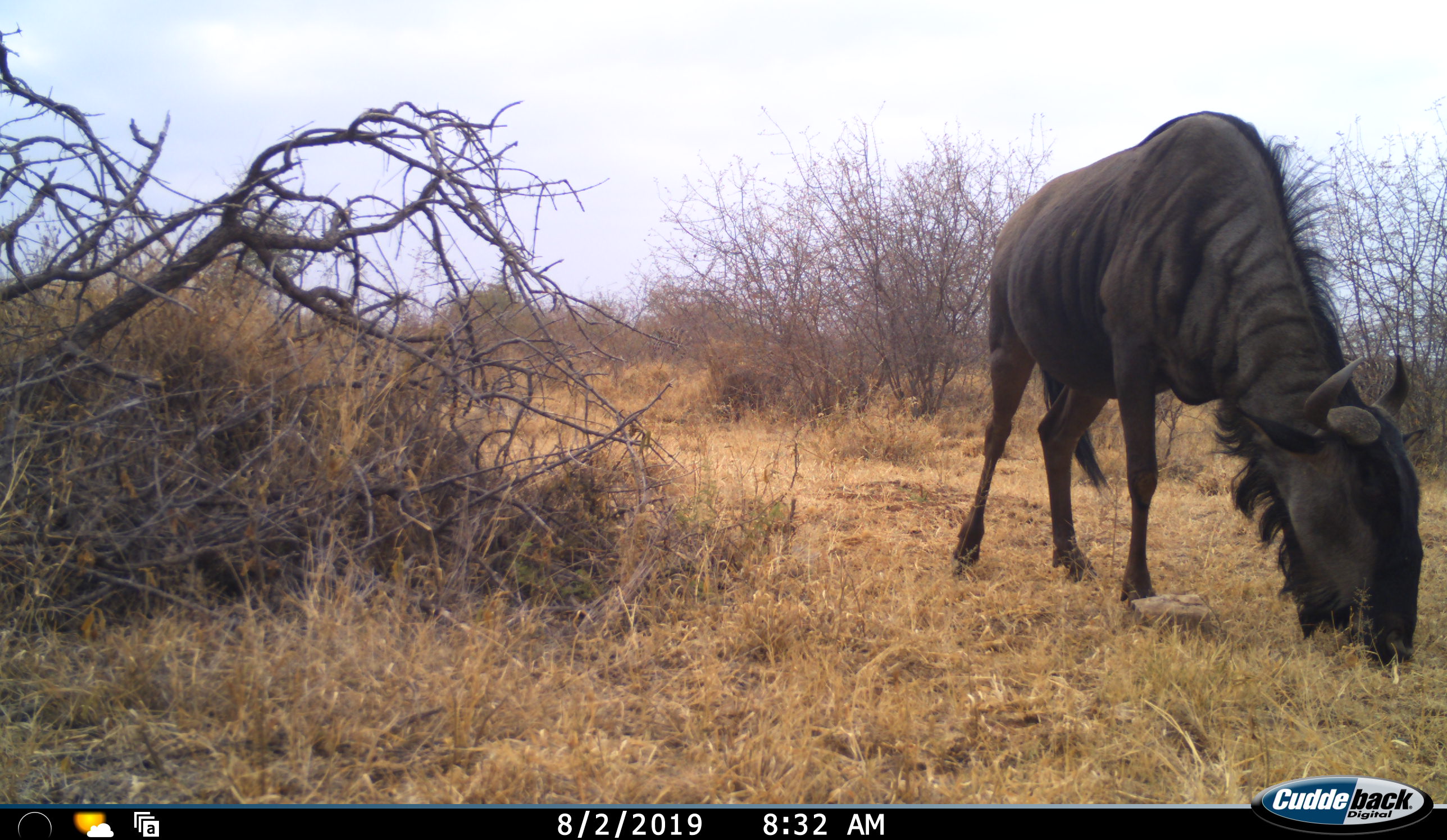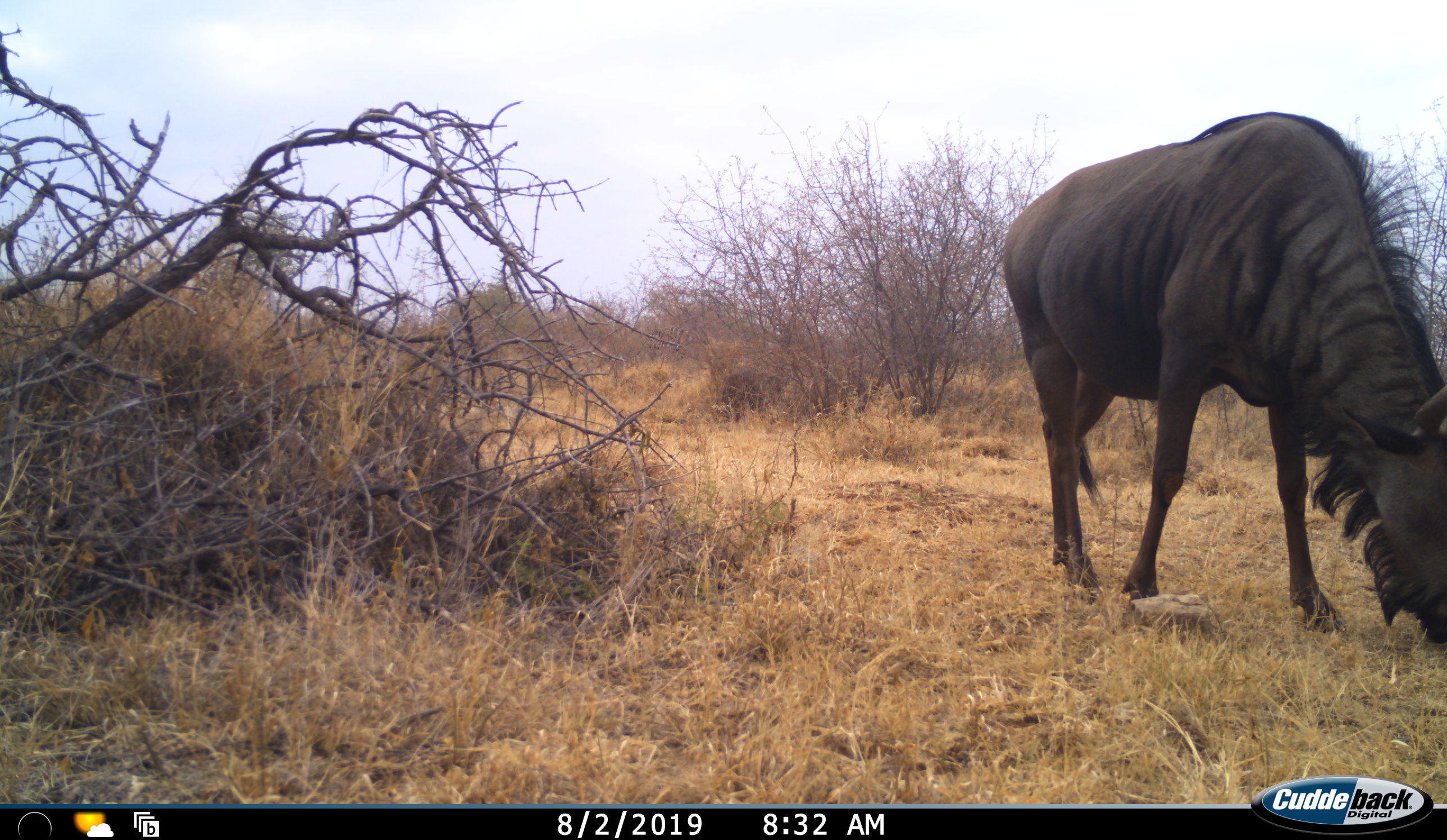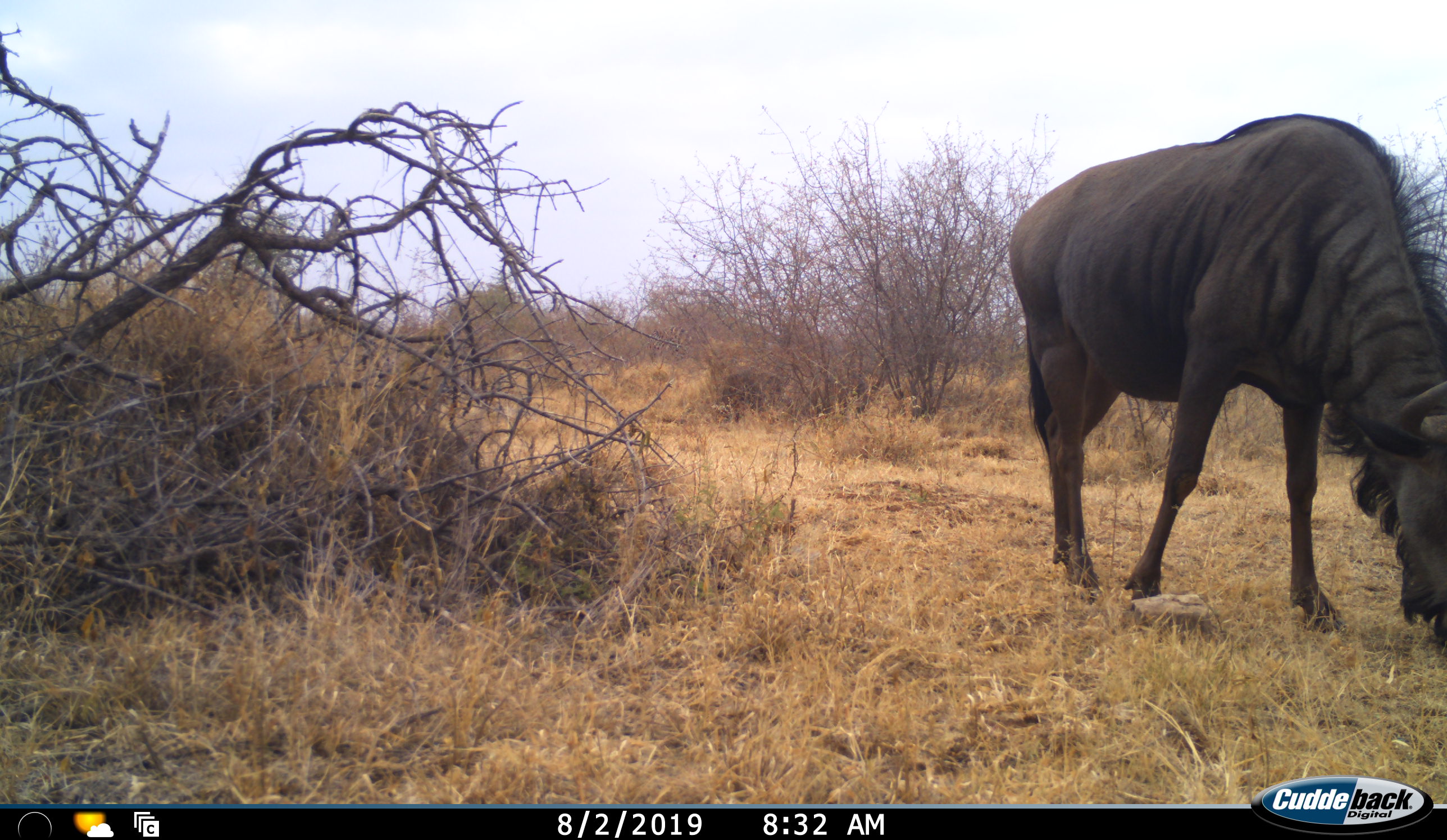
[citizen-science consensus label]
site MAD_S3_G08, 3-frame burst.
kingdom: Animalia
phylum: Chordata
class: Mammalia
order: Artiodactyla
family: Bovidae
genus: Connochaetes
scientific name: Connochaetes taurinus taurinus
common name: blue wildebeest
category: wildebeestblue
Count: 1.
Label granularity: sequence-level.